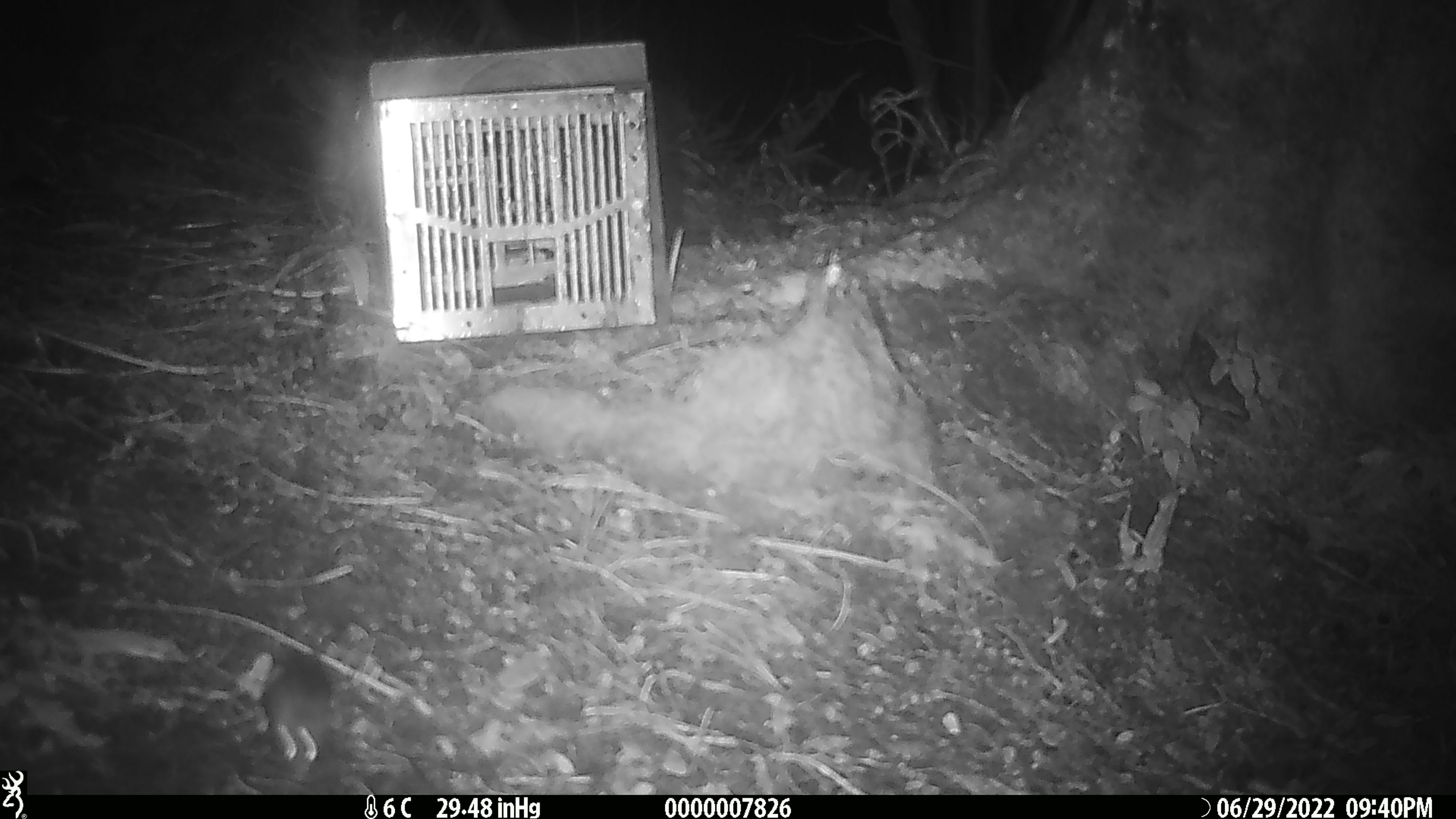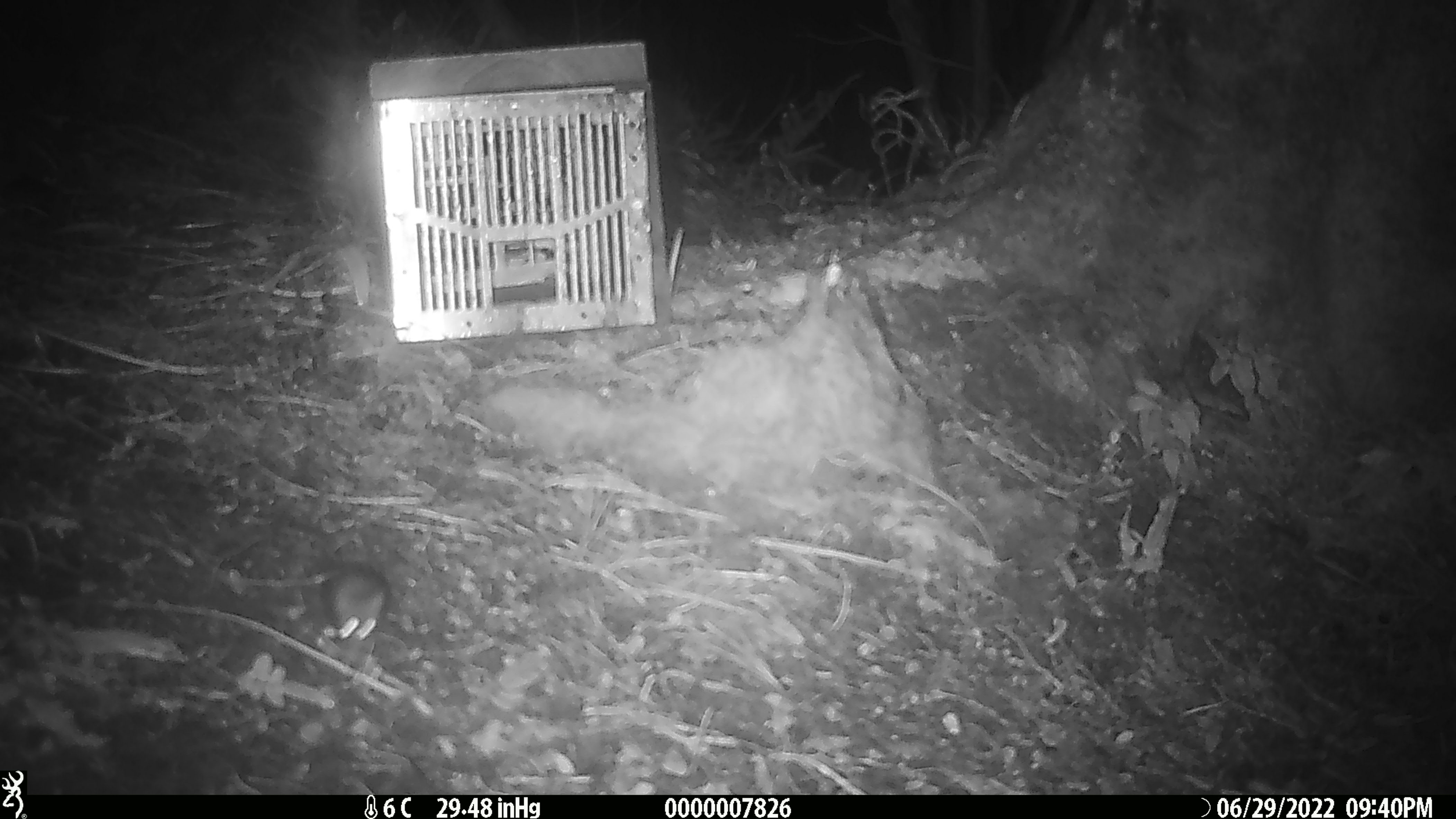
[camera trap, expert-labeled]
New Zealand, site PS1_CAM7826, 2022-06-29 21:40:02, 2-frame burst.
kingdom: Animalia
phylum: Chordata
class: Mammalia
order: Rodentia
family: Muridae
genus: Mus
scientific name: Mus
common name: mouse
Mouse (Mus).